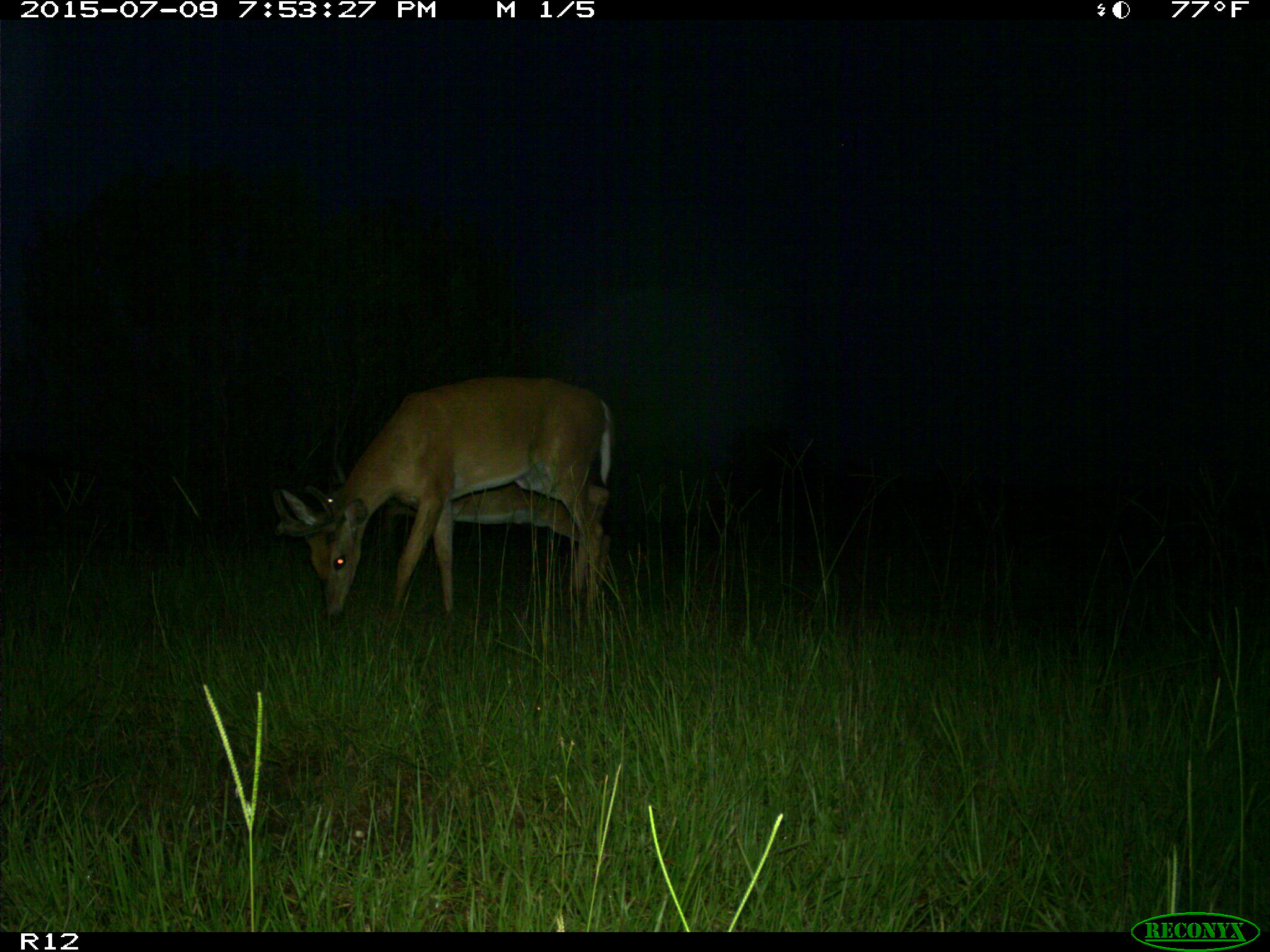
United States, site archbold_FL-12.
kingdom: Animalia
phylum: Chordata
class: Mammalia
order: Artiodactyla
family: Cervidae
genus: Odocoileus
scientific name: Odocoileus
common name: deer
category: unidentified deer